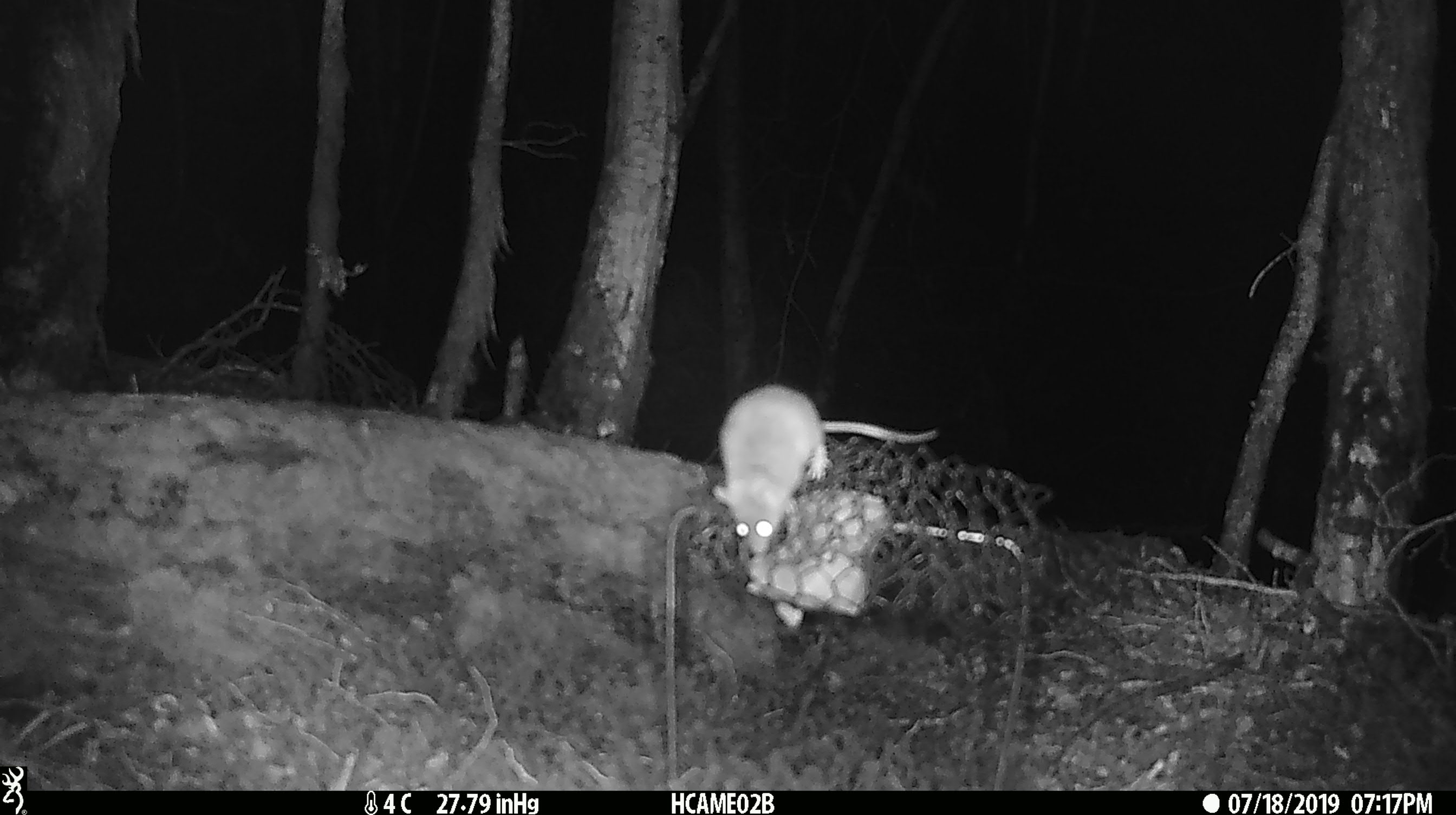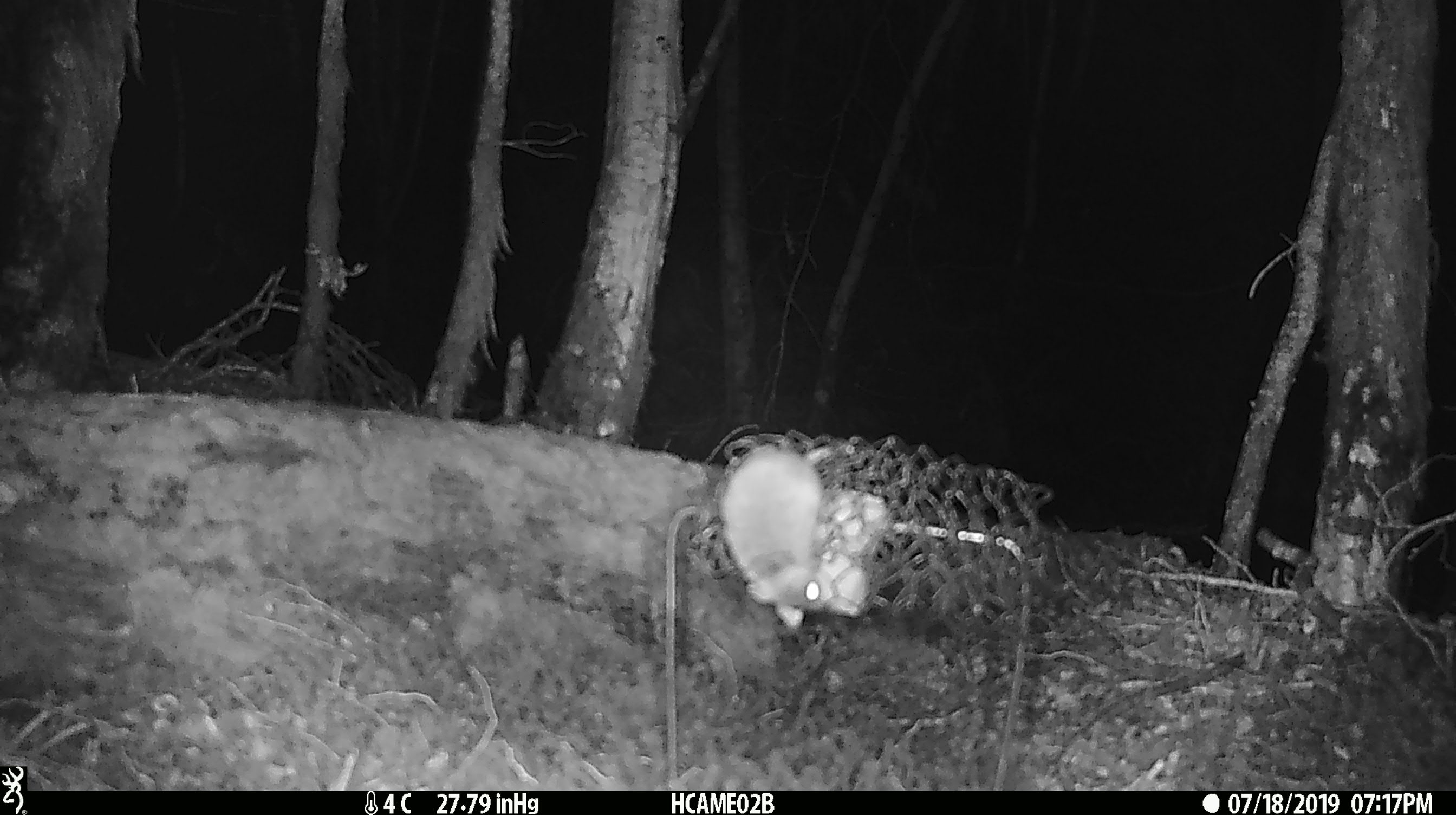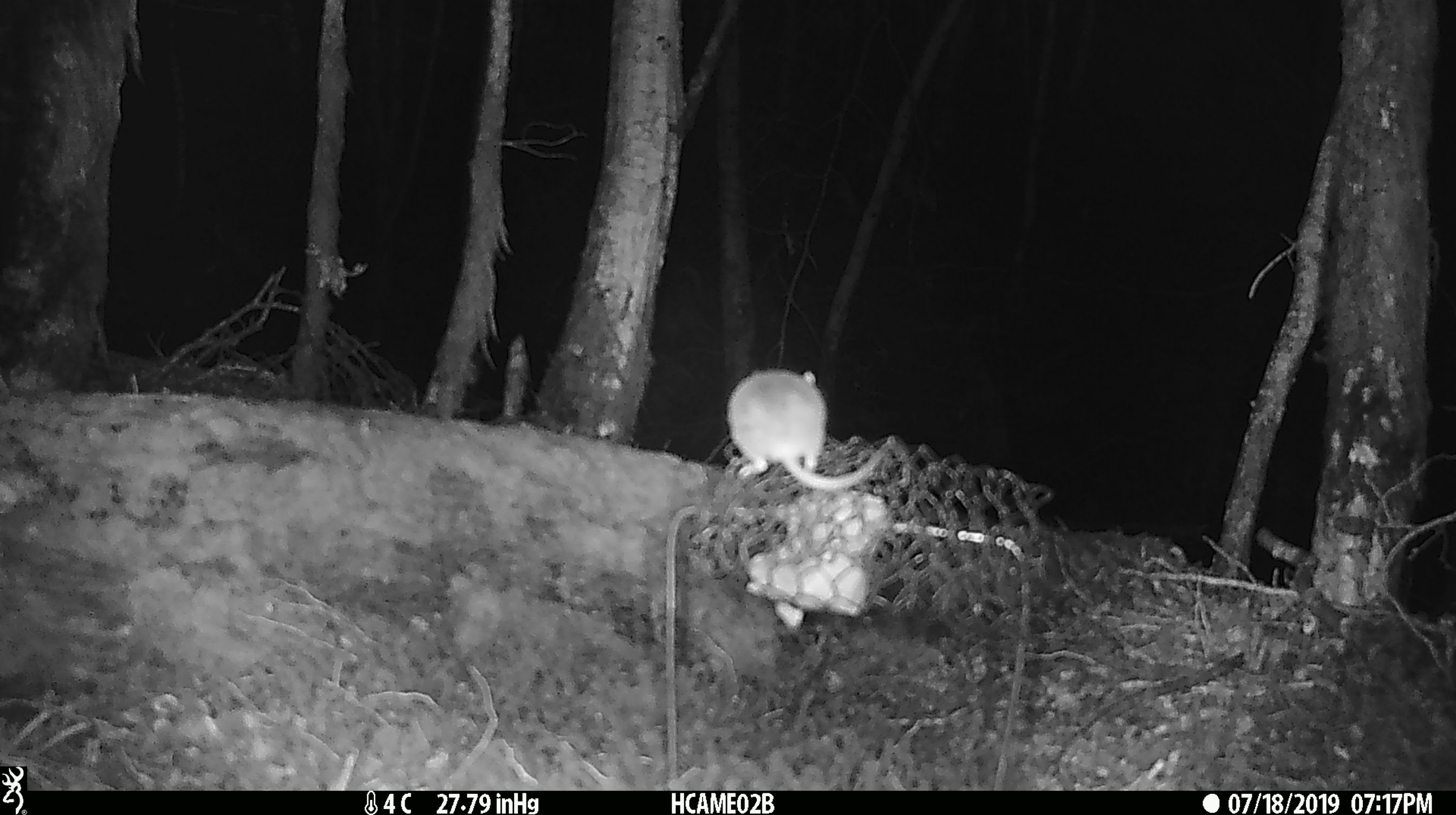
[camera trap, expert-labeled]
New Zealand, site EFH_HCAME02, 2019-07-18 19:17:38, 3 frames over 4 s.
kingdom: Animalia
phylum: Chordata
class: Mammalia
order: Rodentia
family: Muridae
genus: Mus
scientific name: Mus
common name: mouse